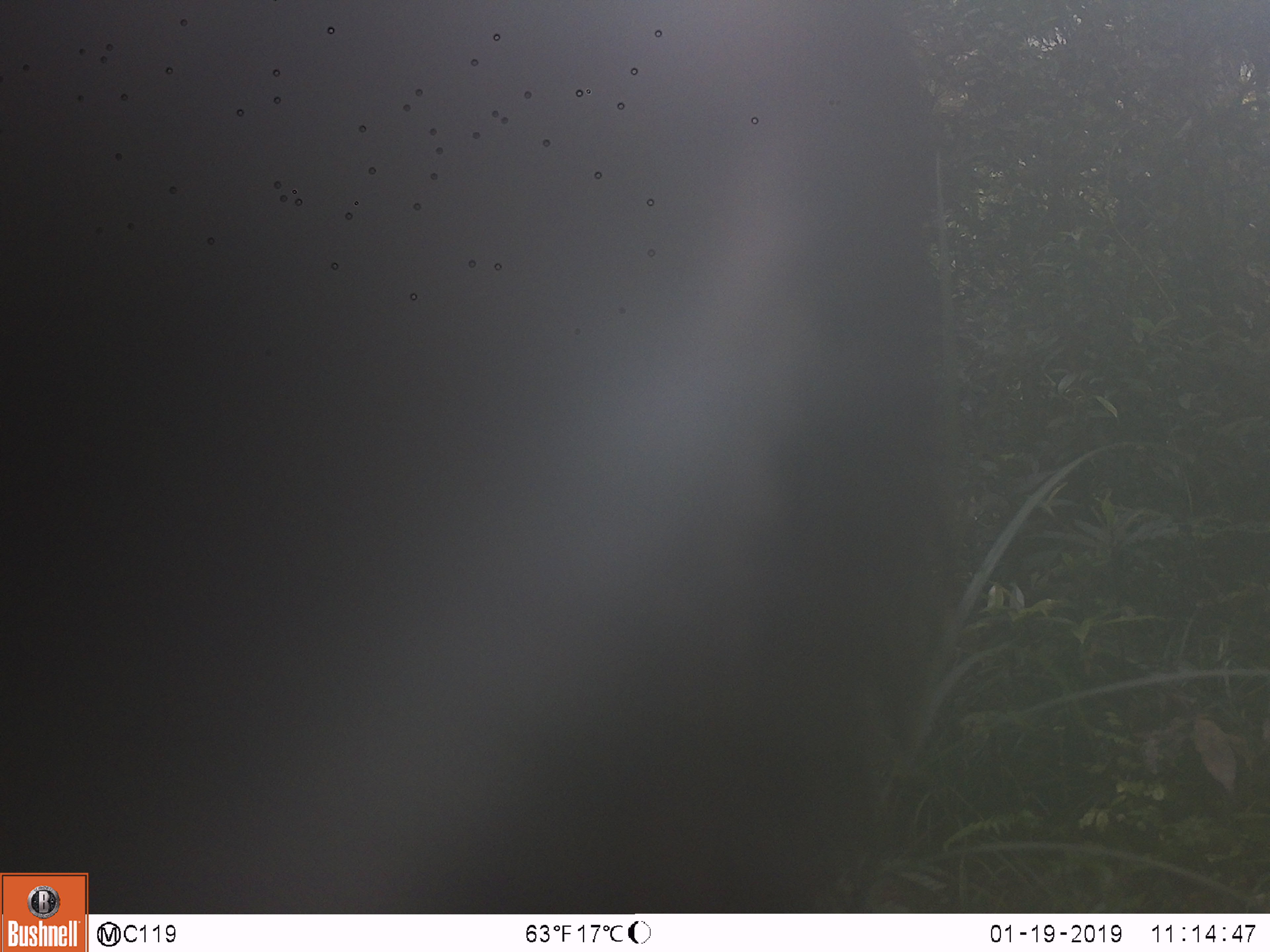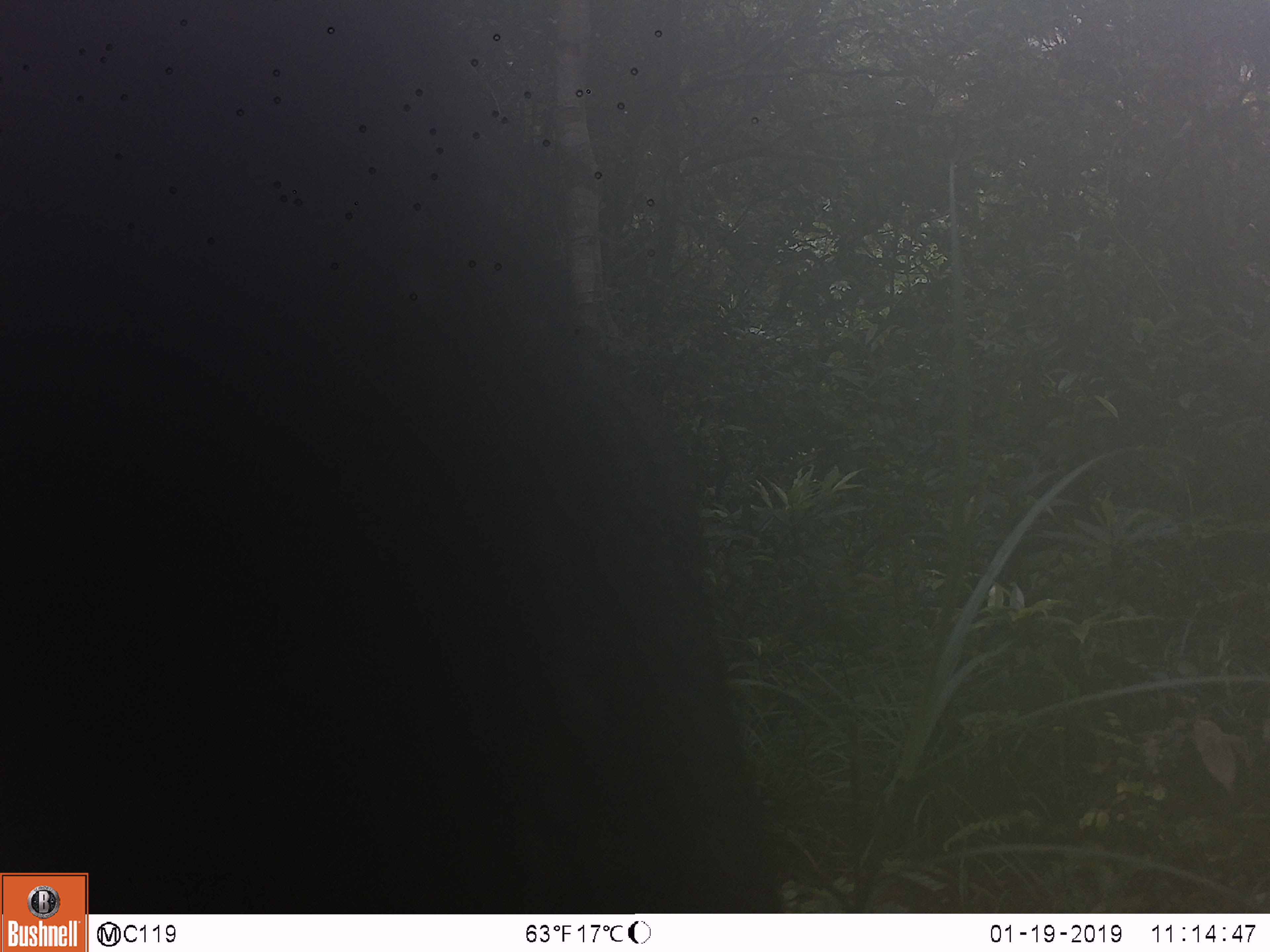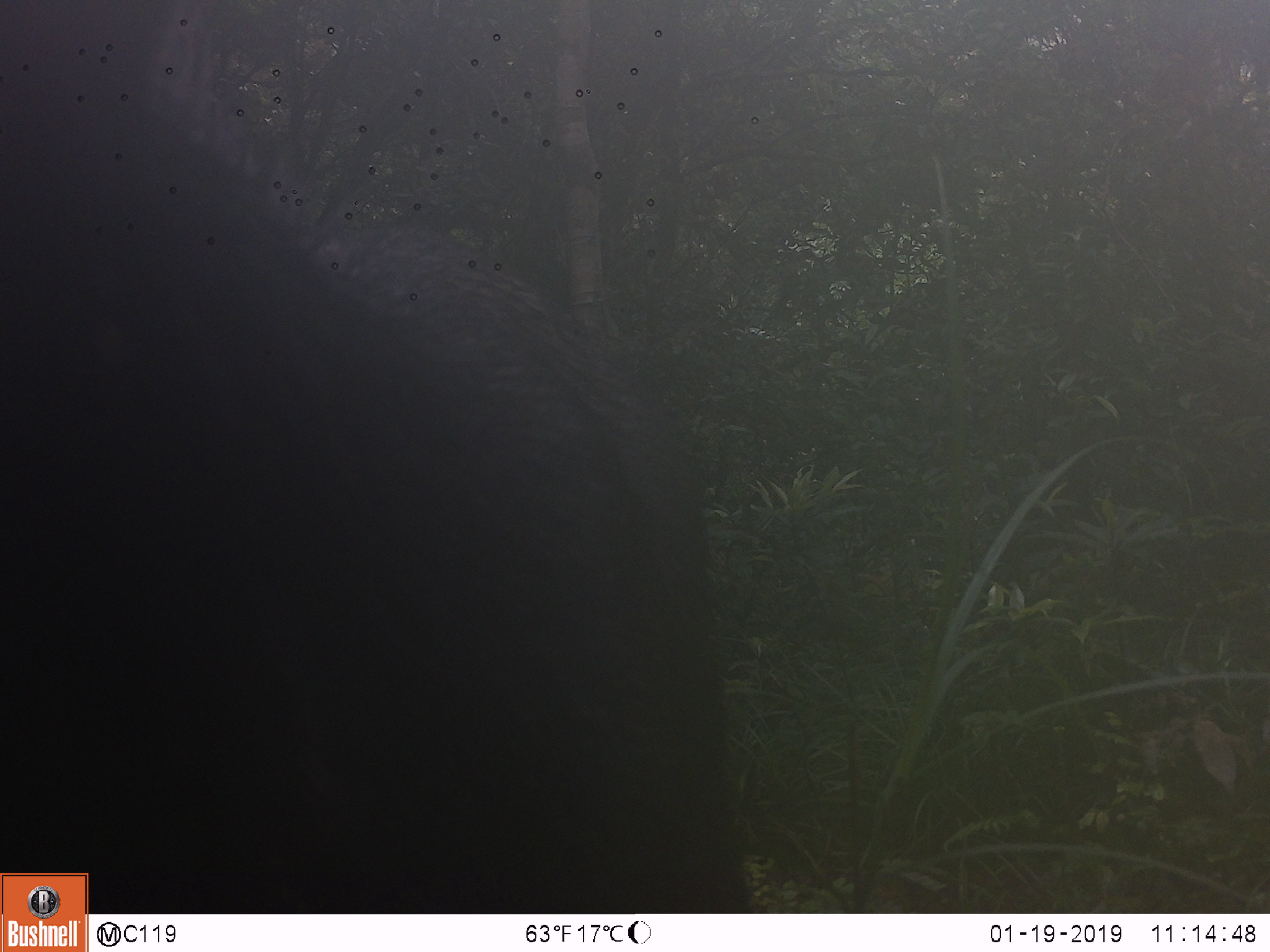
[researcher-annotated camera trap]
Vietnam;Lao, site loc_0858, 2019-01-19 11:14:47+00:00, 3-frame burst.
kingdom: Animalia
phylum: Chordata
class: Mammalia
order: Artiodactyla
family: Bovidae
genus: Capricornis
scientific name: Capricornis sumatraensis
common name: chinese serow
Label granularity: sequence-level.